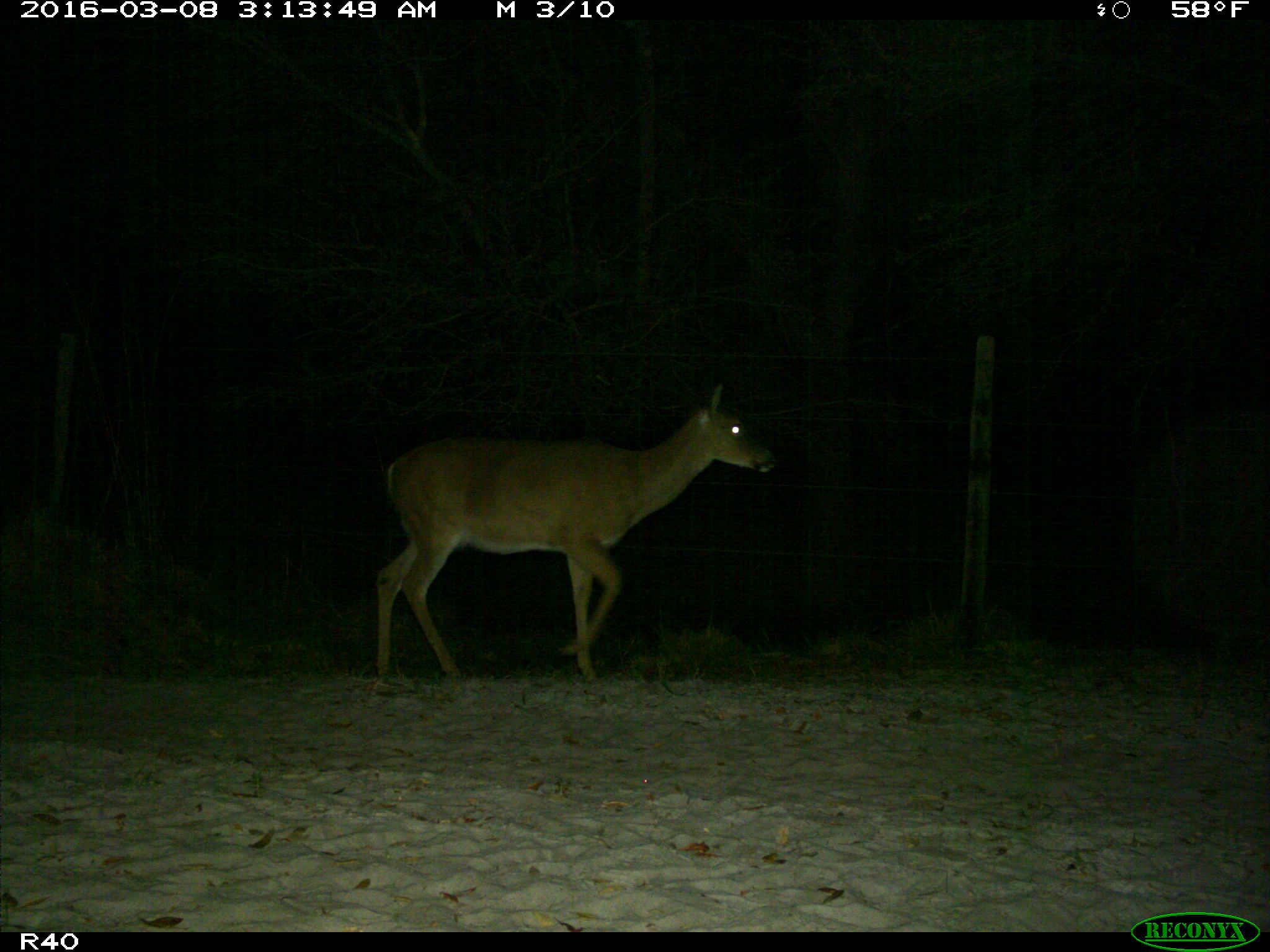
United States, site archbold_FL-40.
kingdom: Animalia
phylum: Chordata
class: Mammalia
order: Artiodactyla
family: Cervidae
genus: Odocoileus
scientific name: Odocoileus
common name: deer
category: unidentified deer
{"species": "unidentified deer (deer) (Odocoileus)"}